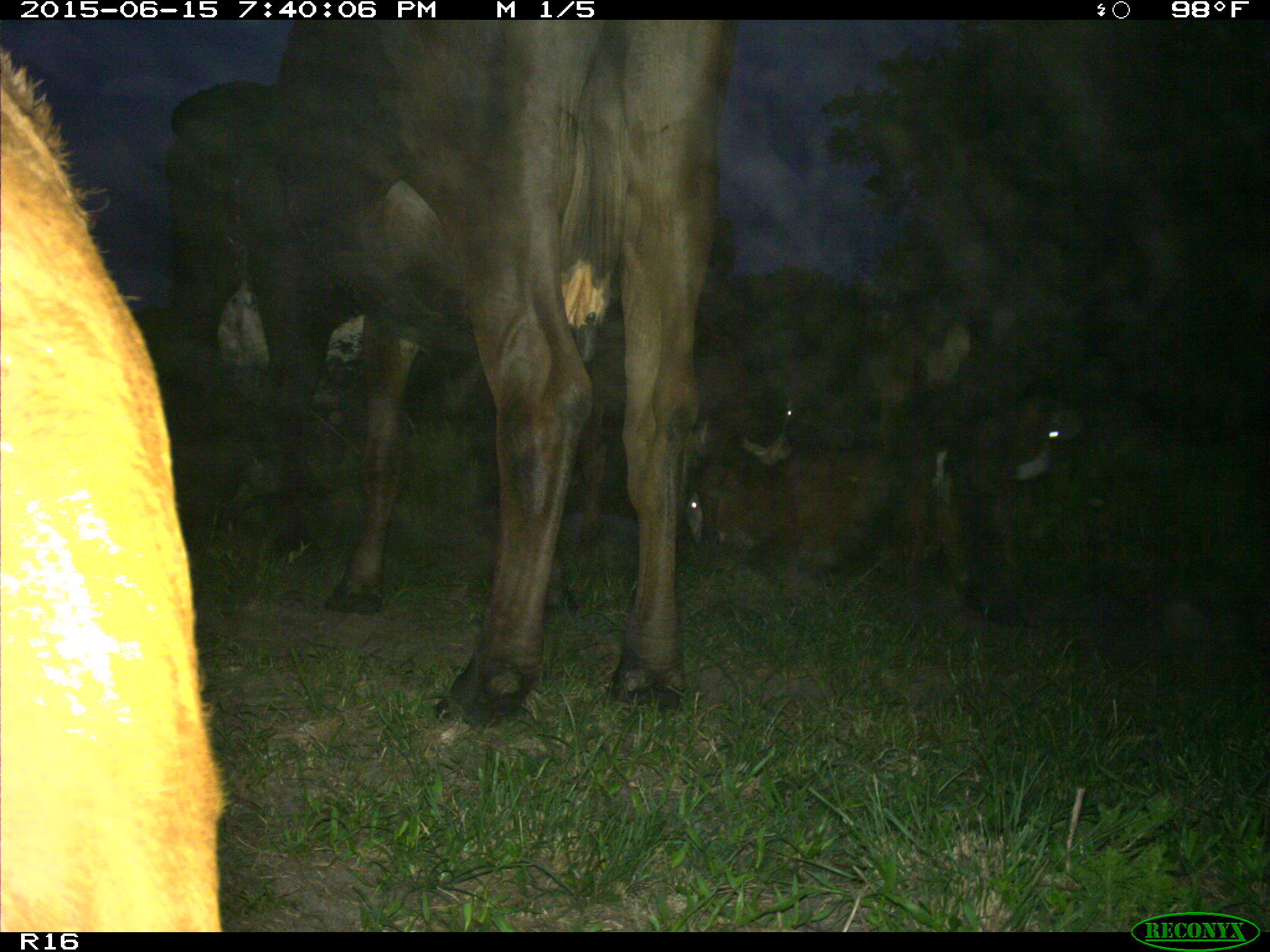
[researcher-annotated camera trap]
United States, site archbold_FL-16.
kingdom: Animalia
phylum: Chordata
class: Mammalia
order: Artiodactyla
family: Bovidae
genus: Bos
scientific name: Bos taurus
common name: domestic cow